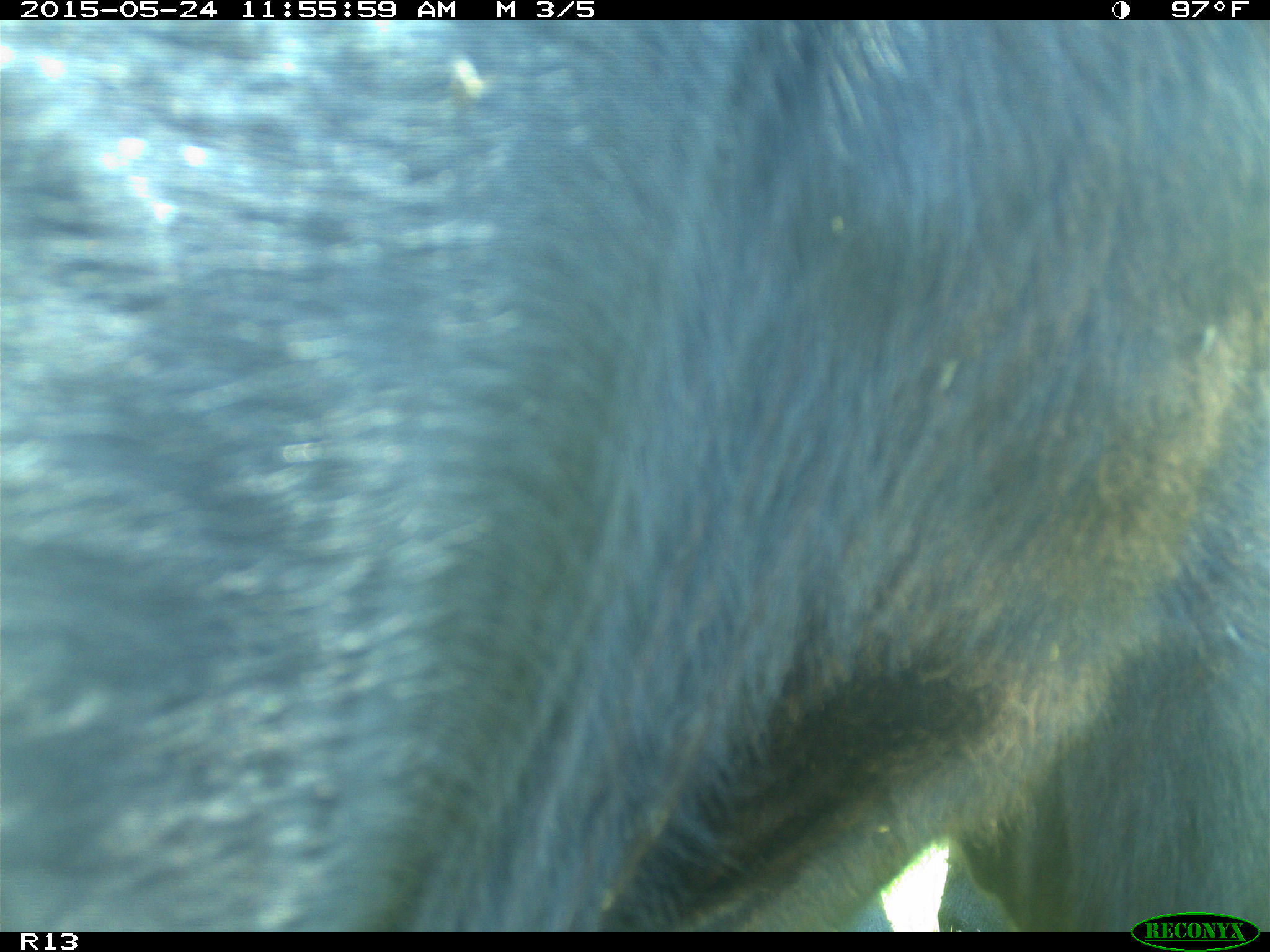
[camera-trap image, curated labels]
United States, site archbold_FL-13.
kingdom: Animalia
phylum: Chordata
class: Mammalia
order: Artiodactyla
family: Bovidae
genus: Bos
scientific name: Bos taurus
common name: domestic cow